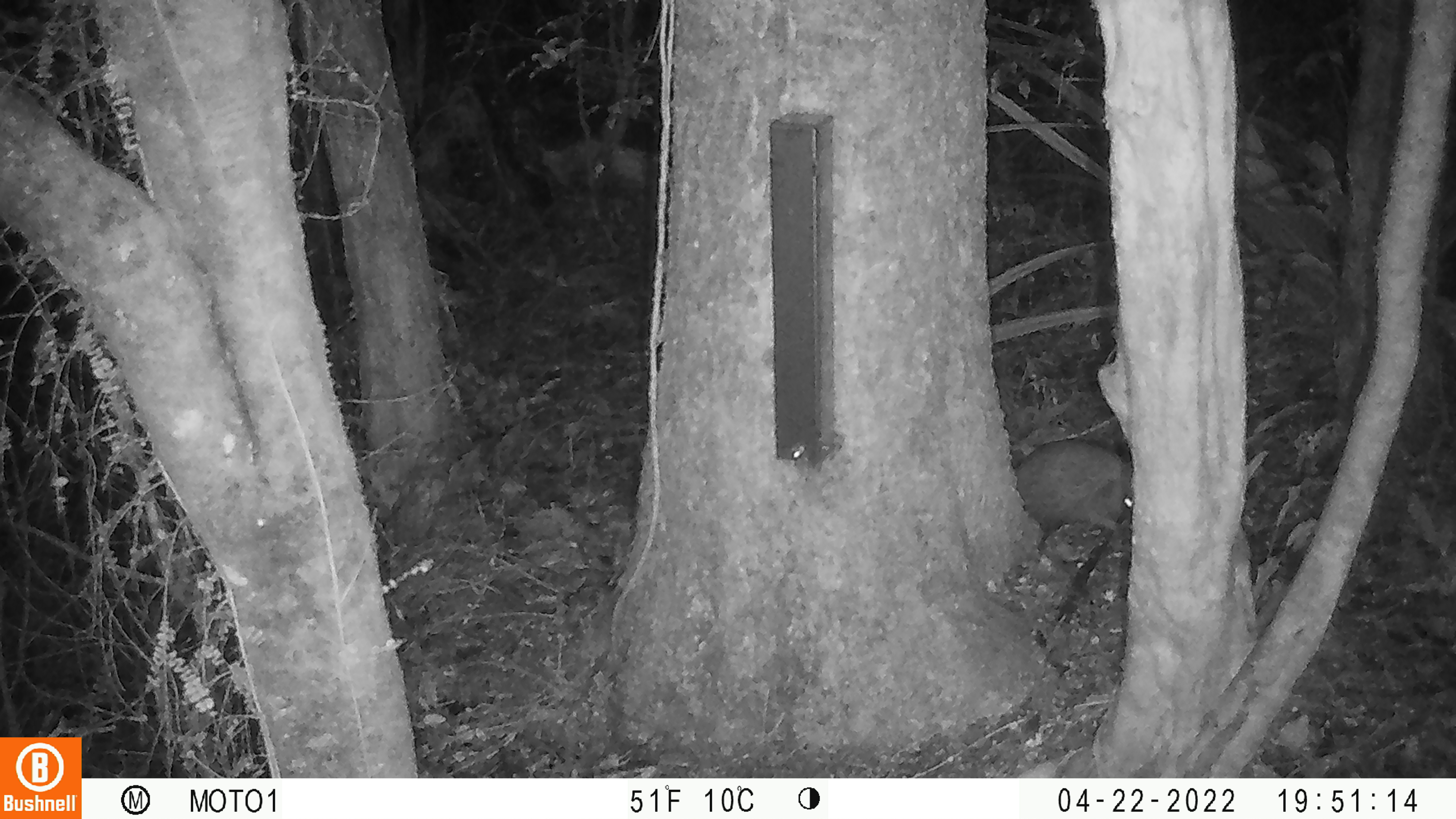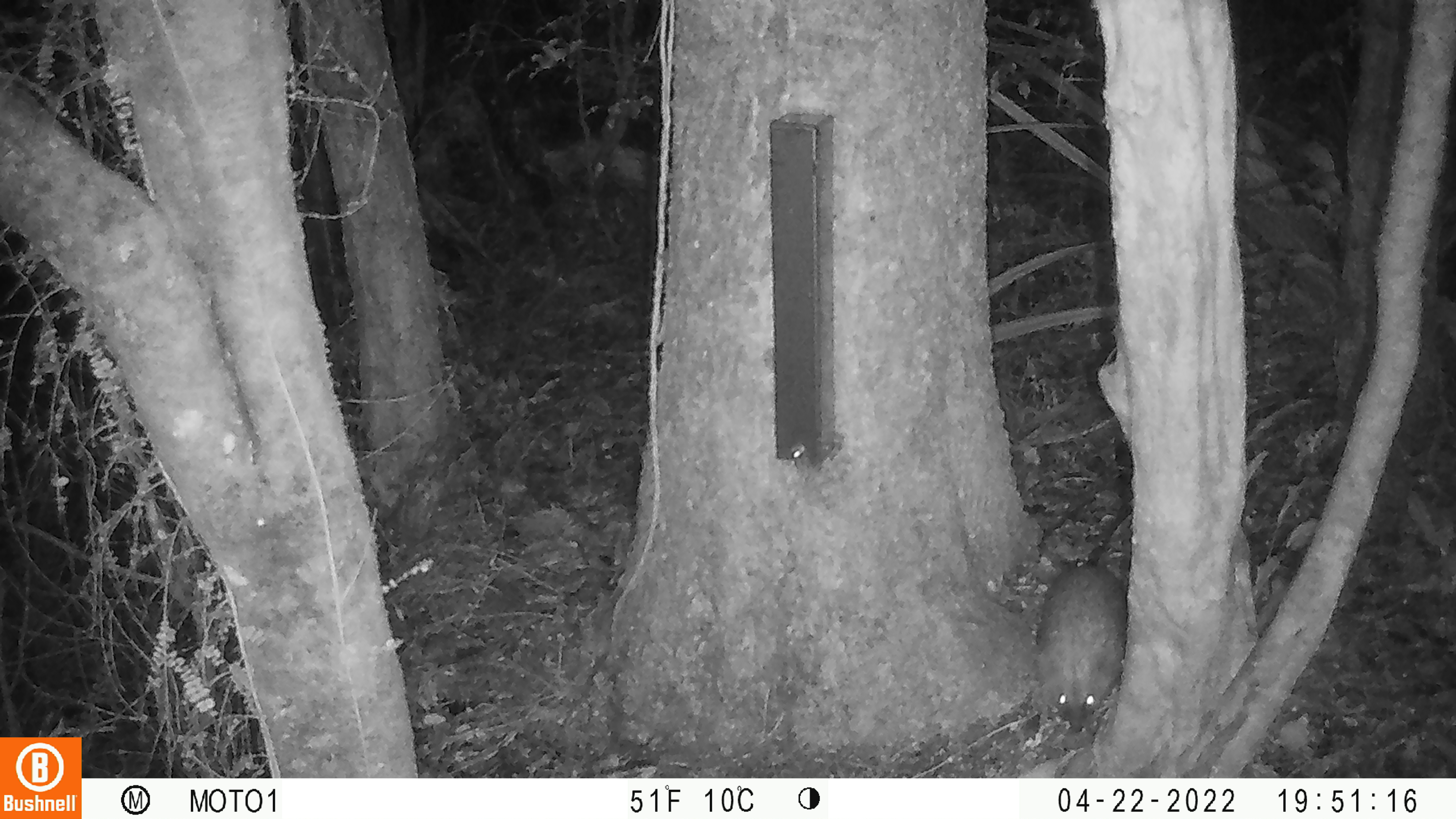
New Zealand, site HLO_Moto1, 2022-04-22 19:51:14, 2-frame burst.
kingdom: Animalia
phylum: Chordata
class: Mammalia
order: Eulipotyphla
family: Erinaceidae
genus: Erinaceus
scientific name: Erinaceus europaeus europaeus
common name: european hedgehog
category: hedgehog